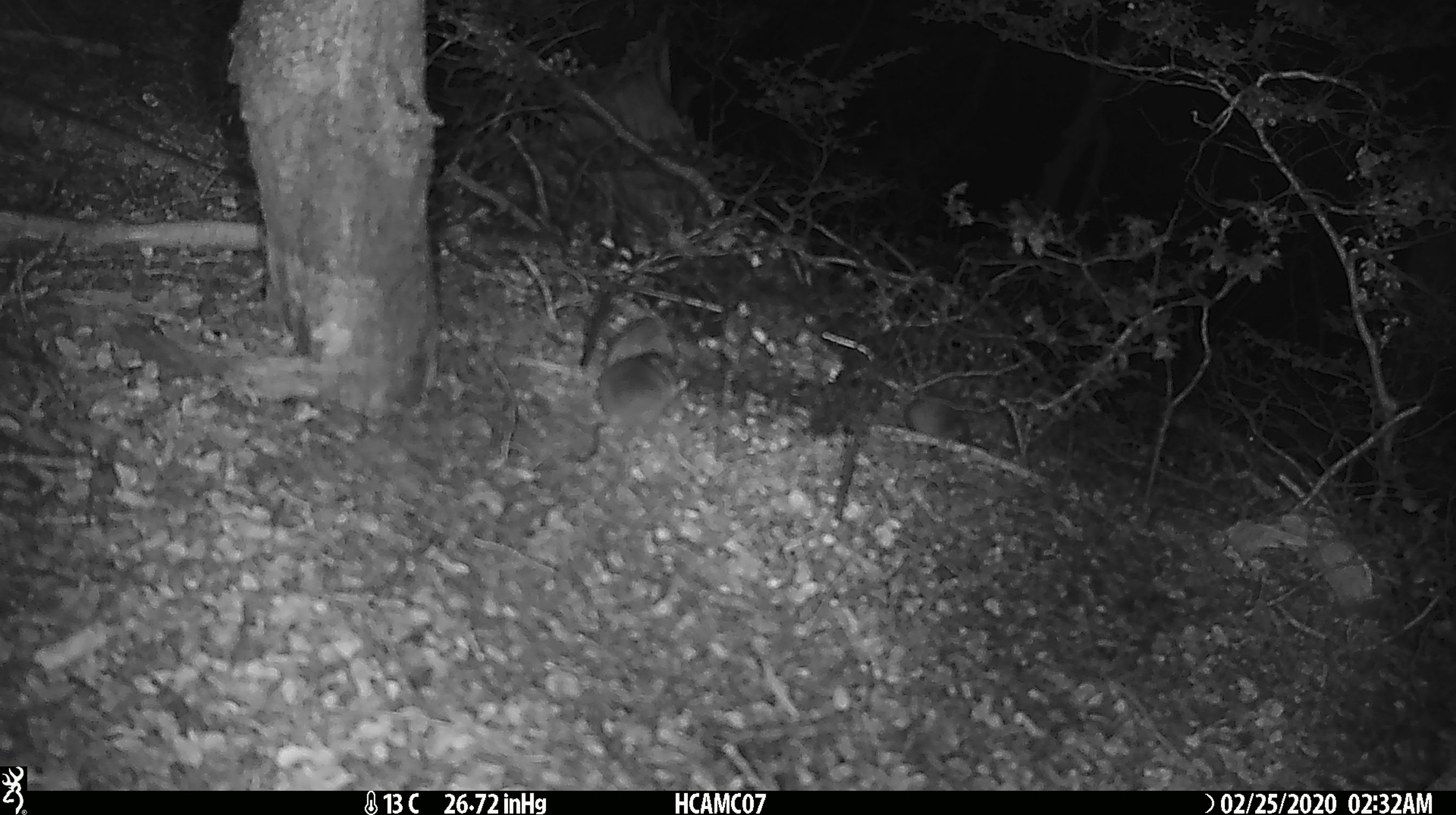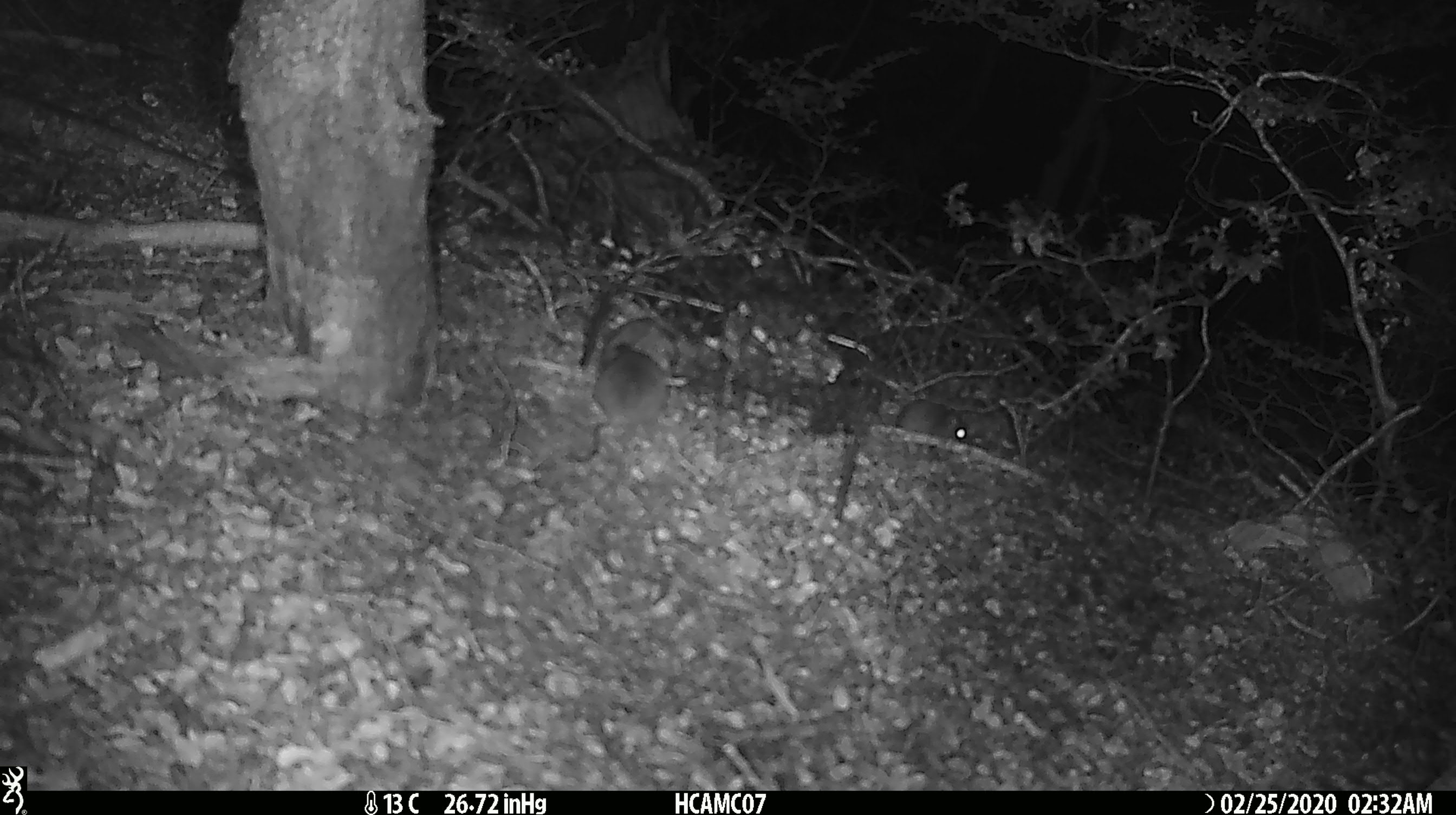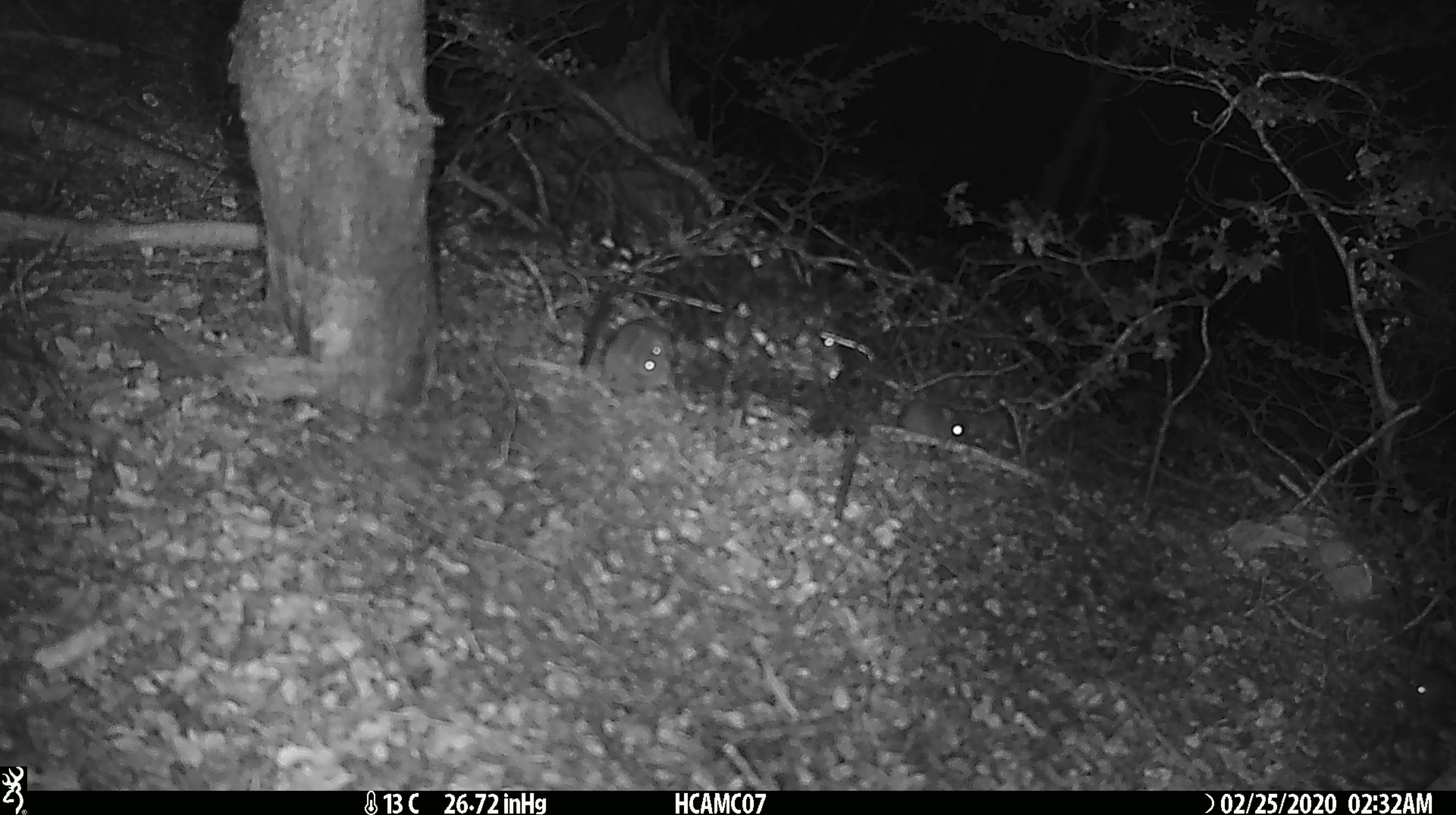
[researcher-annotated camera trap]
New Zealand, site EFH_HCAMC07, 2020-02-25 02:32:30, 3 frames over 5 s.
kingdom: Animalia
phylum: Chordata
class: Mammalia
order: Rodentia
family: Muridae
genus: Mus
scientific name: Mus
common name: mouse